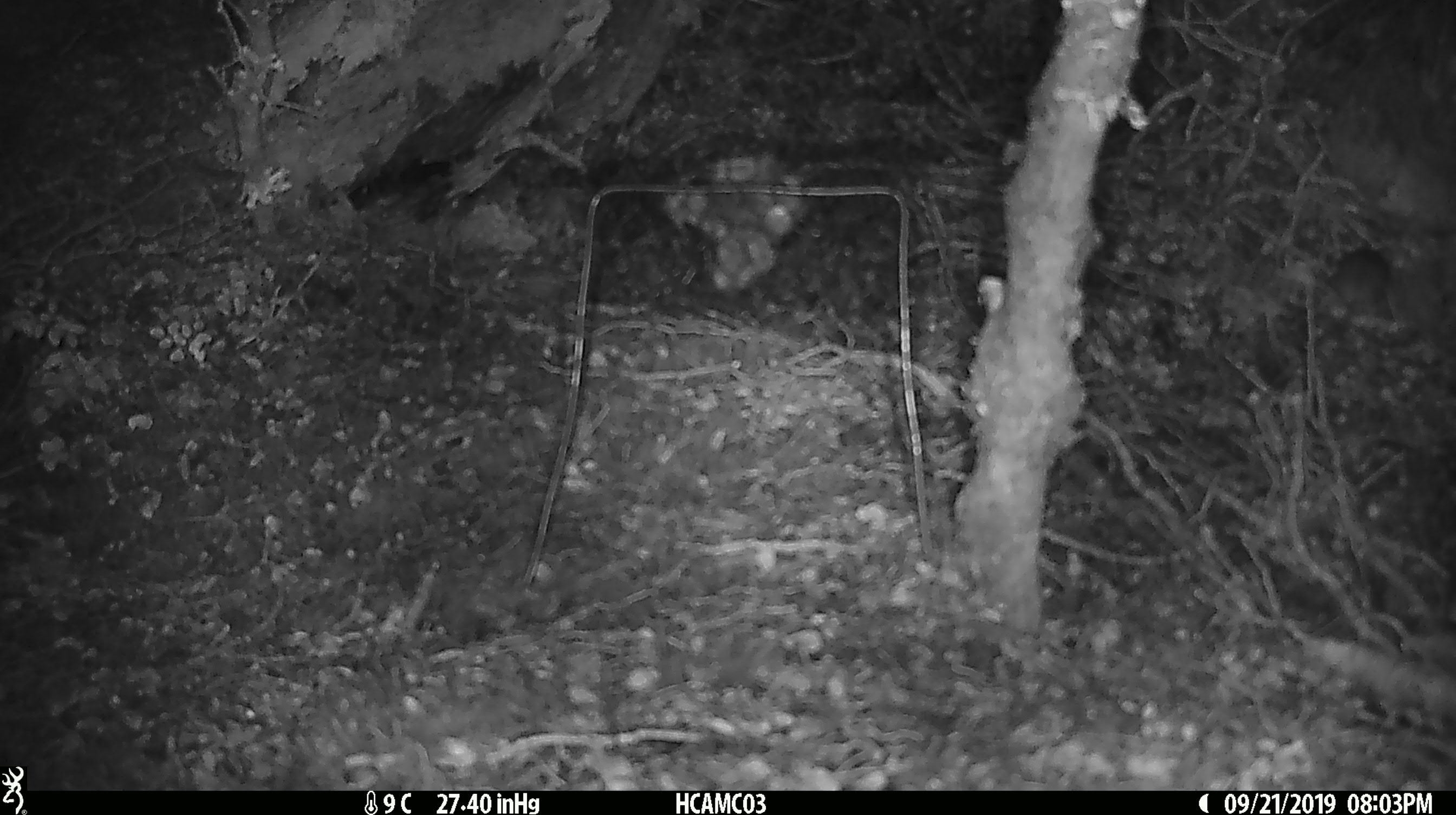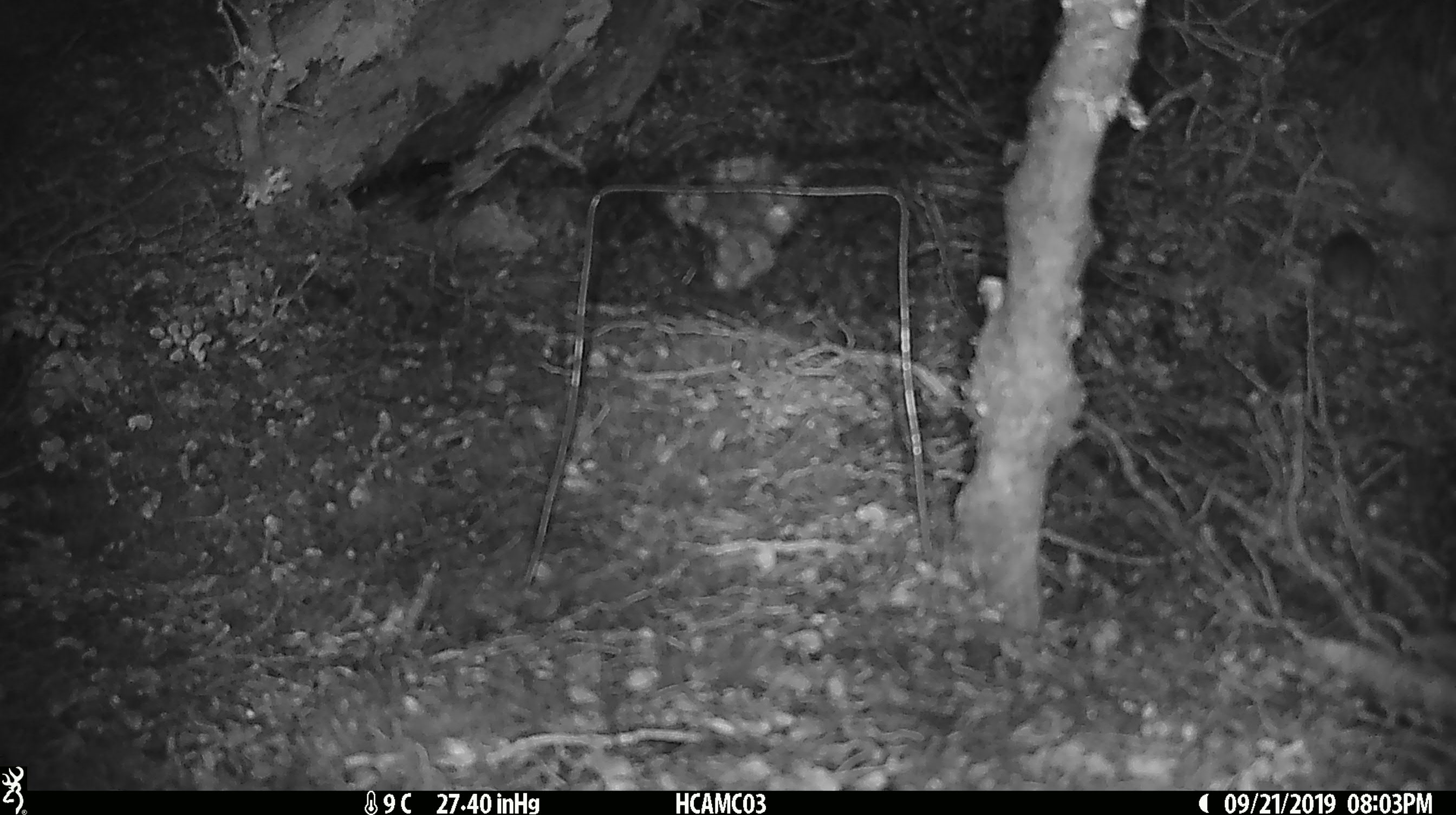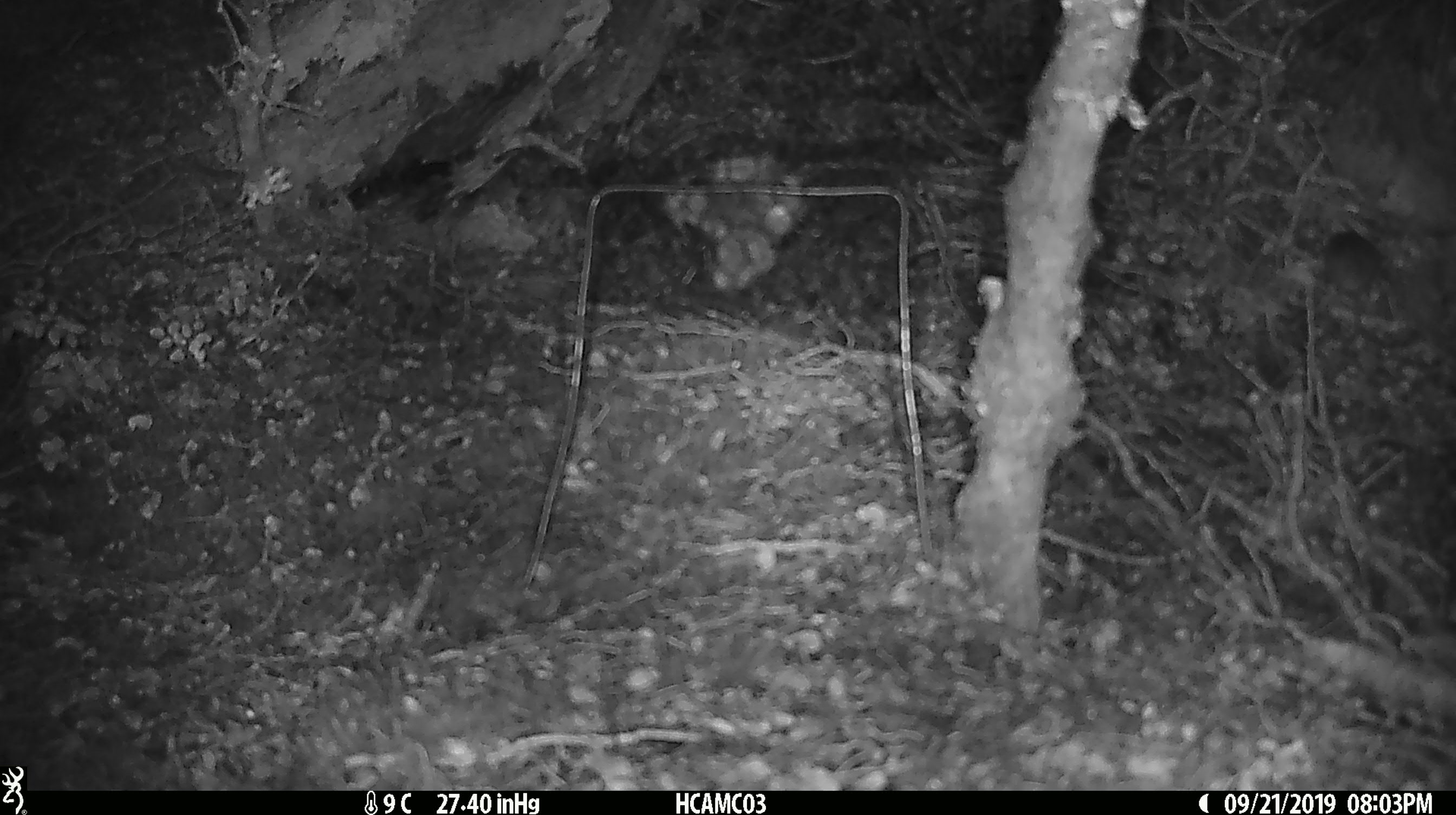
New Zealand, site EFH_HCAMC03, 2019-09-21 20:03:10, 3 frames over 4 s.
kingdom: Animalia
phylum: Chordata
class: Mammalia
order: Rodentia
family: Muridae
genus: Mus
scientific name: Mus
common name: mouse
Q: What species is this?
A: Mouse (Mus).